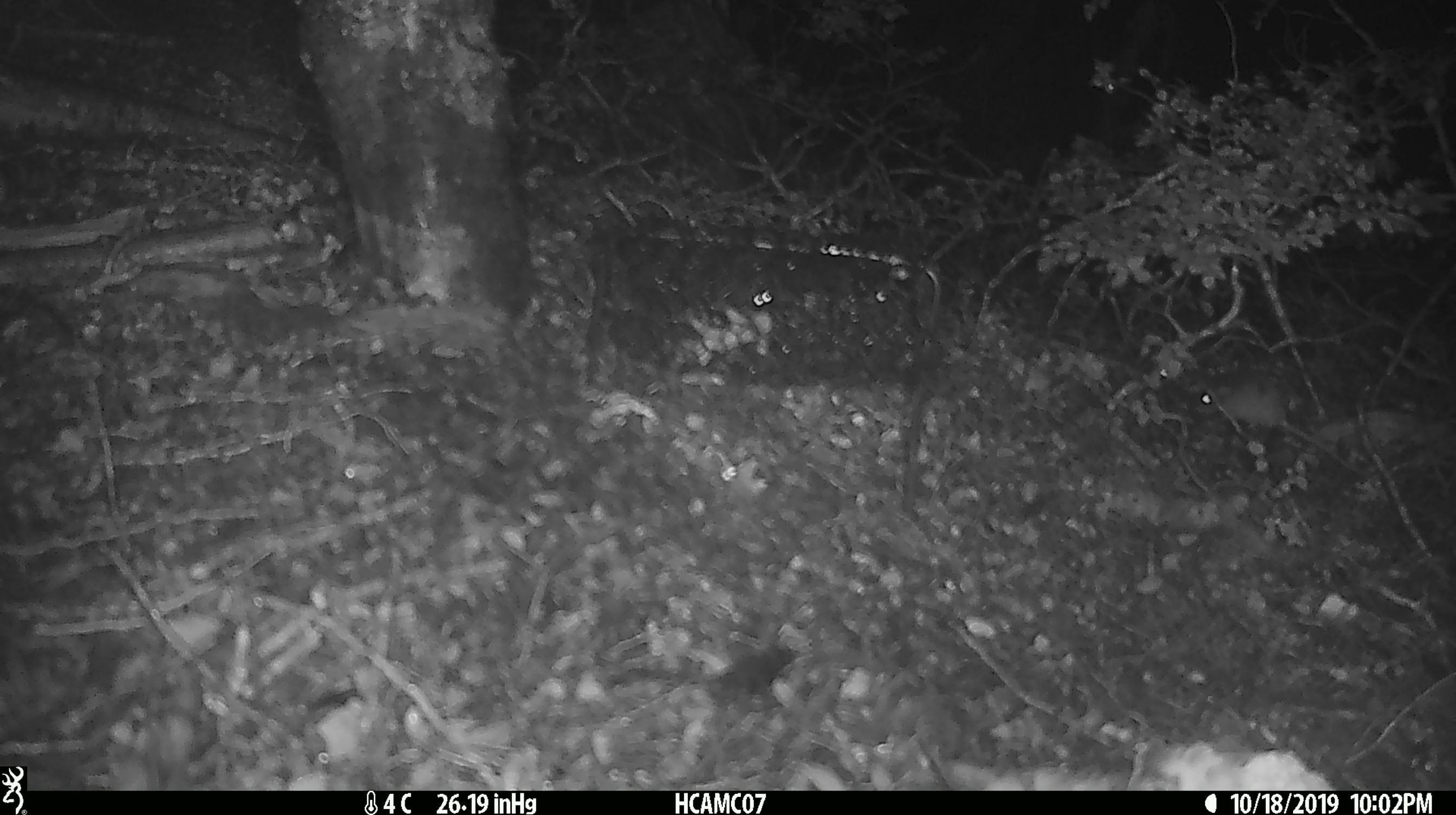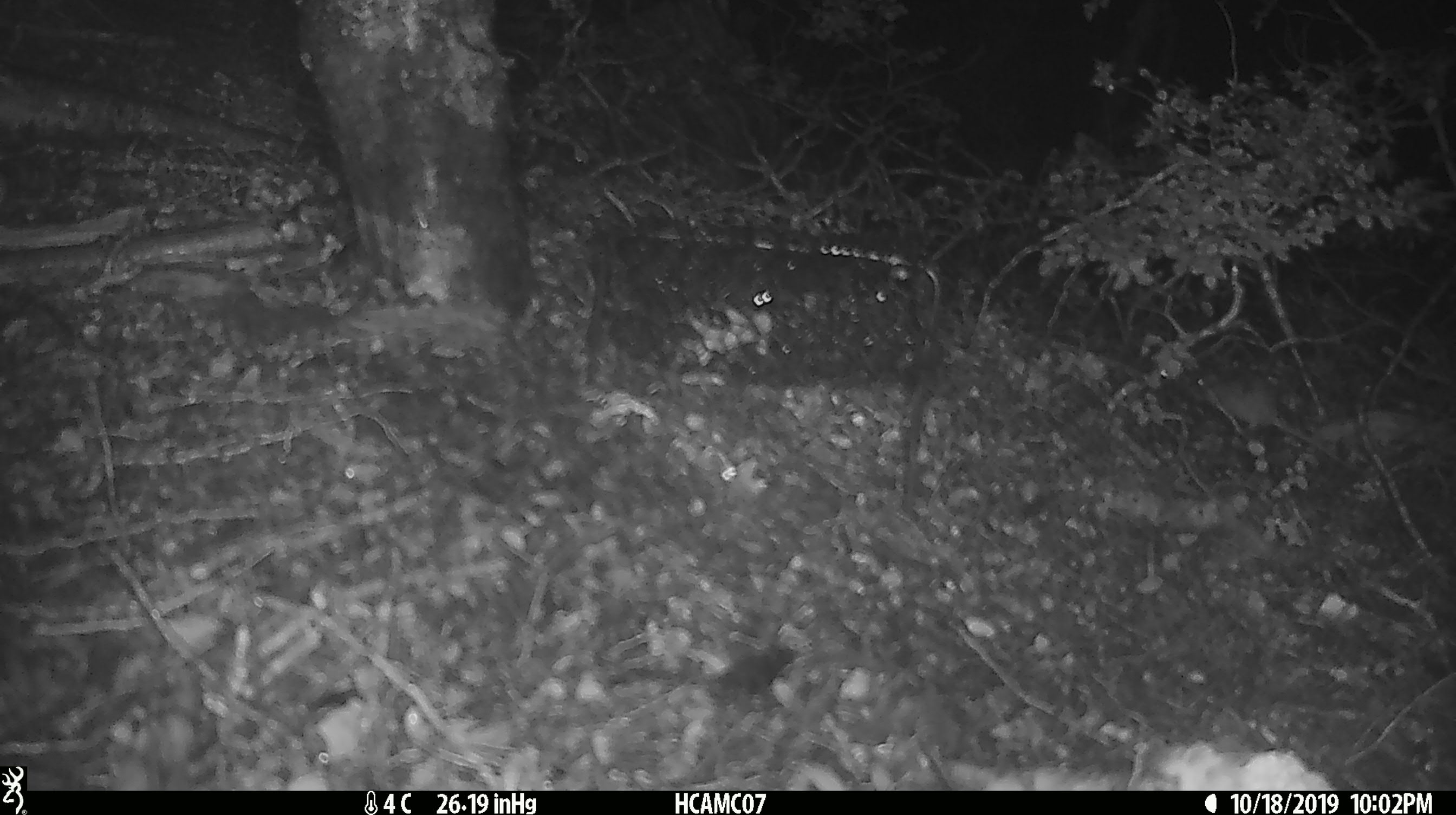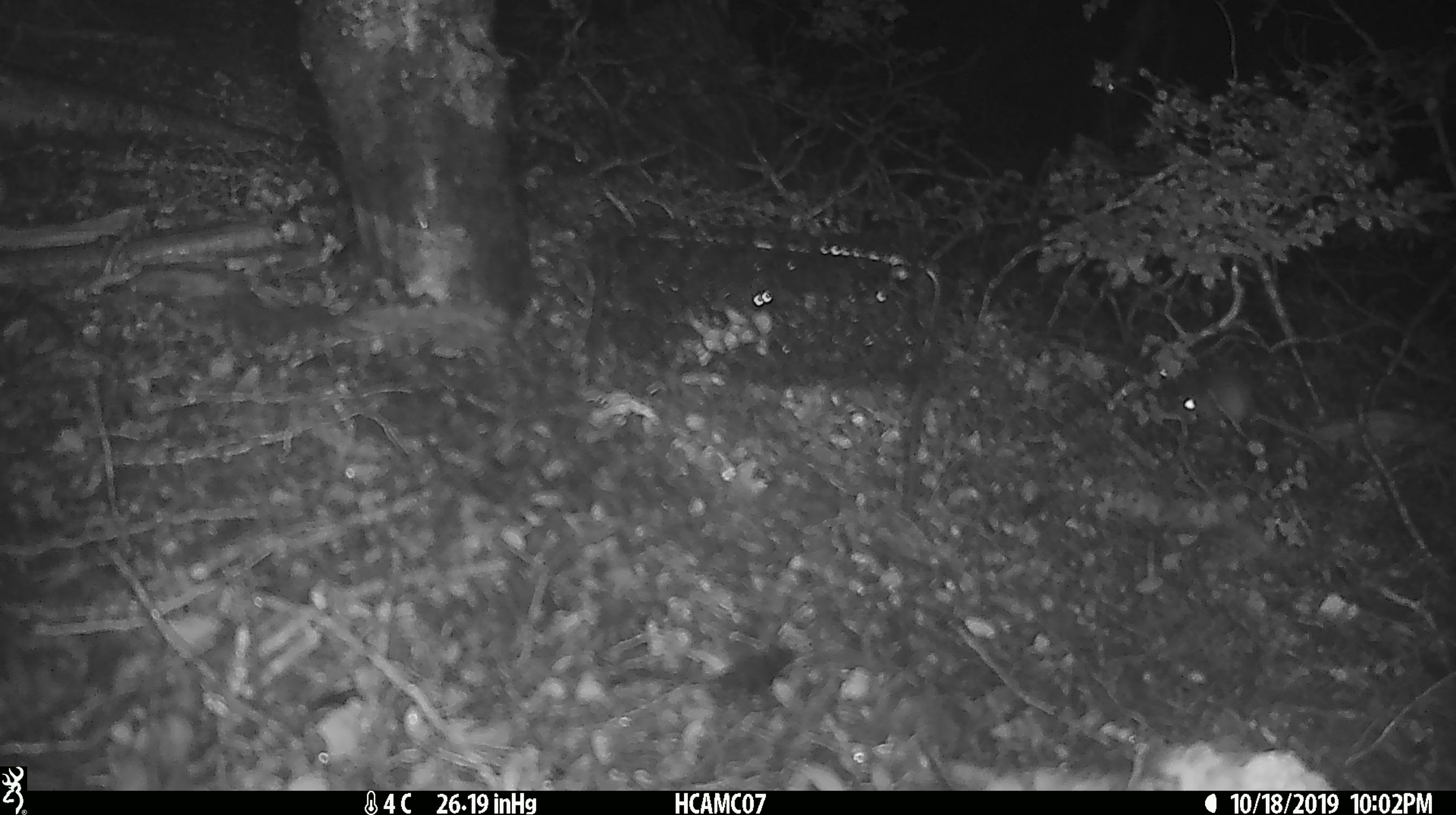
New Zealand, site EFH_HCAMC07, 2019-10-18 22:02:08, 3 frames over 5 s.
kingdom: Animalia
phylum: Chordata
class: Mammalia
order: Rodentia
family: Muridae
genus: Mus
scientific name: Mus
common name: mouse